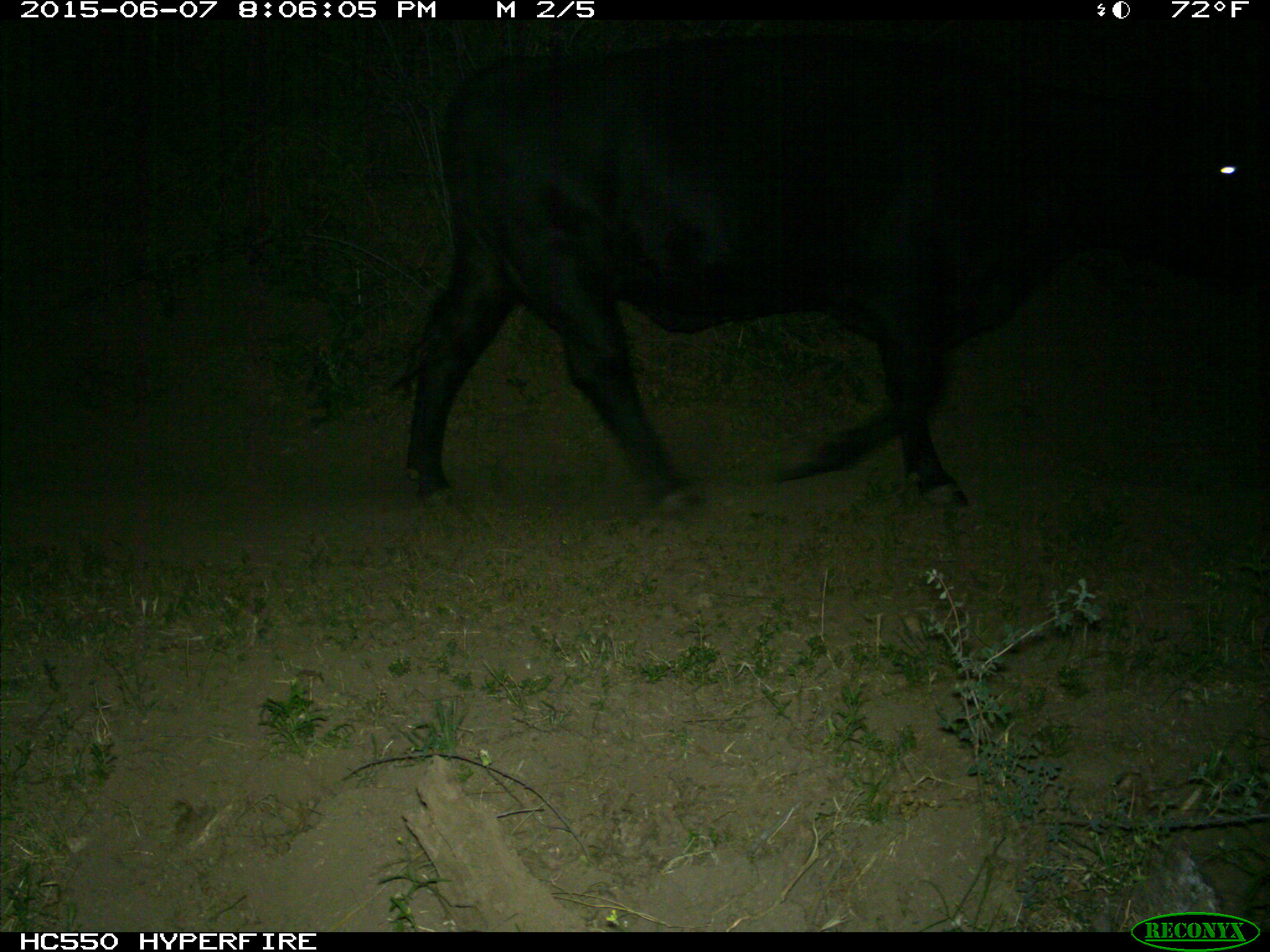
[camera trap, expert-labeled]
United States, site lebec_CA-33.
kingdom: Animalia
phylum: Chordata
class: Mammalia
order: Artiodactyla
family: Bovidae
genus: Bos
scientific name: Bos taurus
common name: domestic cow